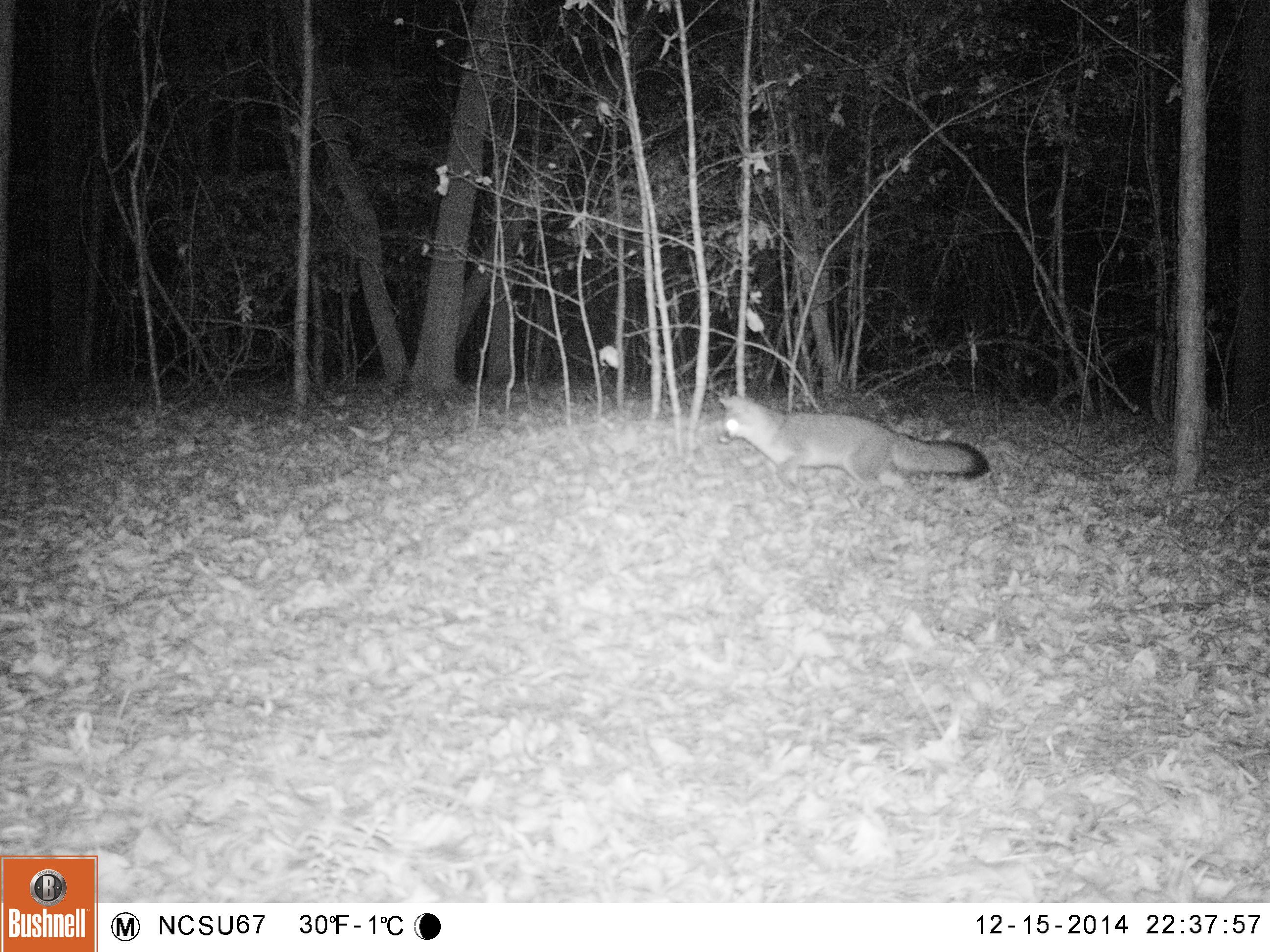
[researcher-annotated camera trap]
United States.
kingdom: Animalia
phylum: Chordata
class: Mammalia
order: Carnivora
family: Canidae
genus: Urocyon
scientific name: Urocyon cinereoargenteus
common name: gray fox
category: Grey Fox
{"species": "Grey Fox (gray fox) (Urocyon cinereoargenteus)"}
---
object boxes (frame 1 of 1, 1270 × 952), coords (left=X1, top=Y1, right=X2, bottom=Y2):
Grey Fox: (left=712, top=389, right=995, bottom=507)